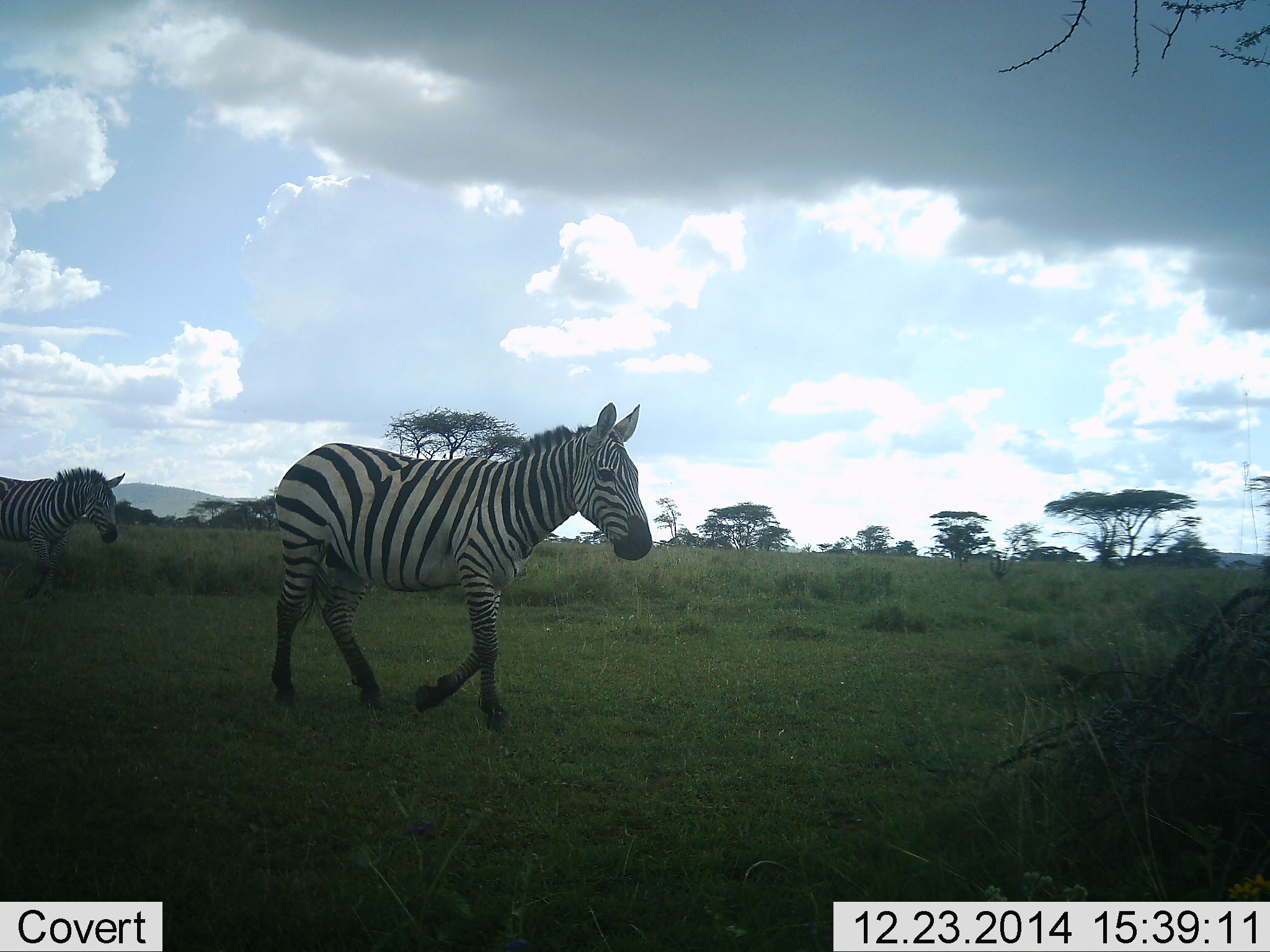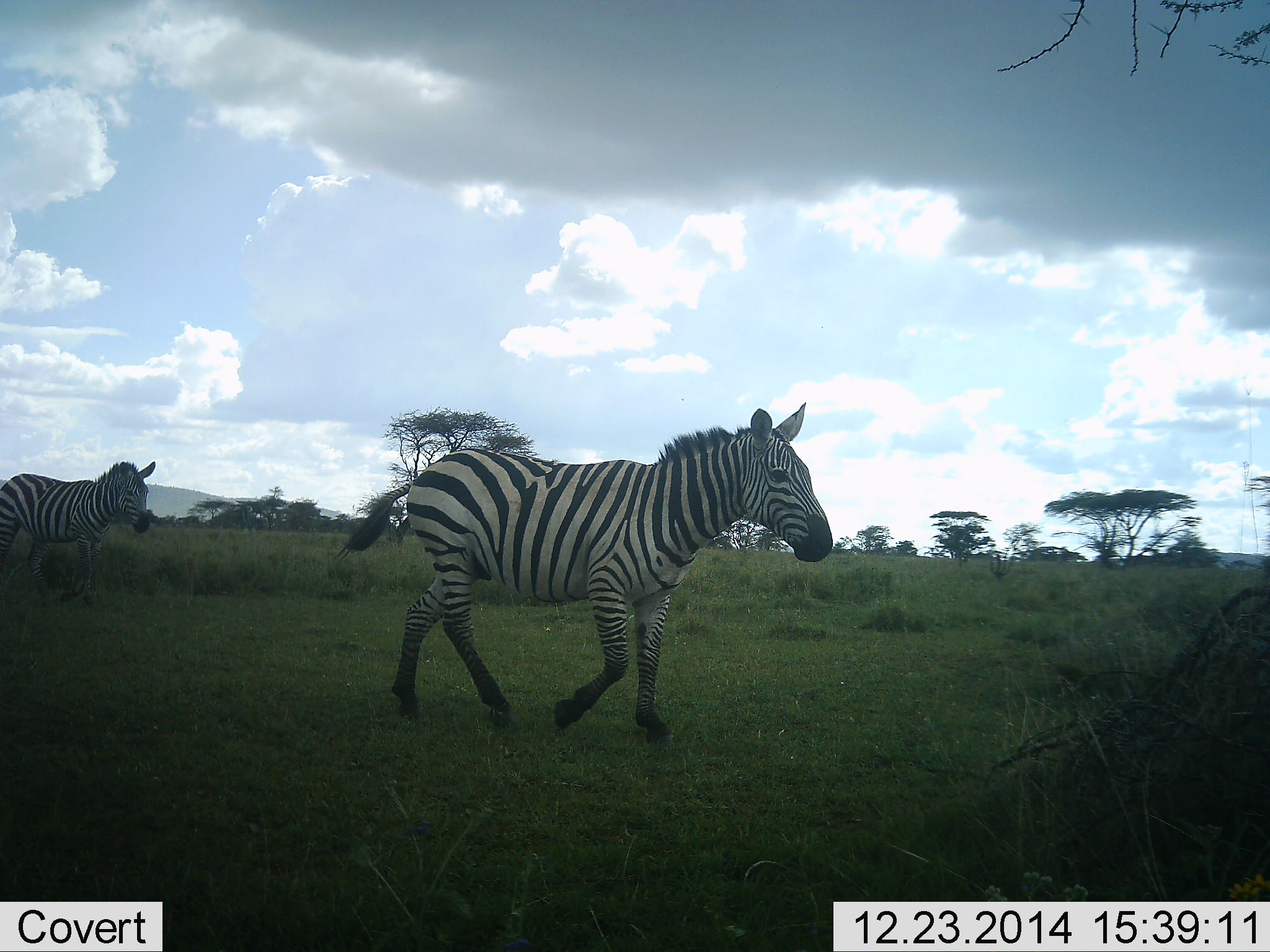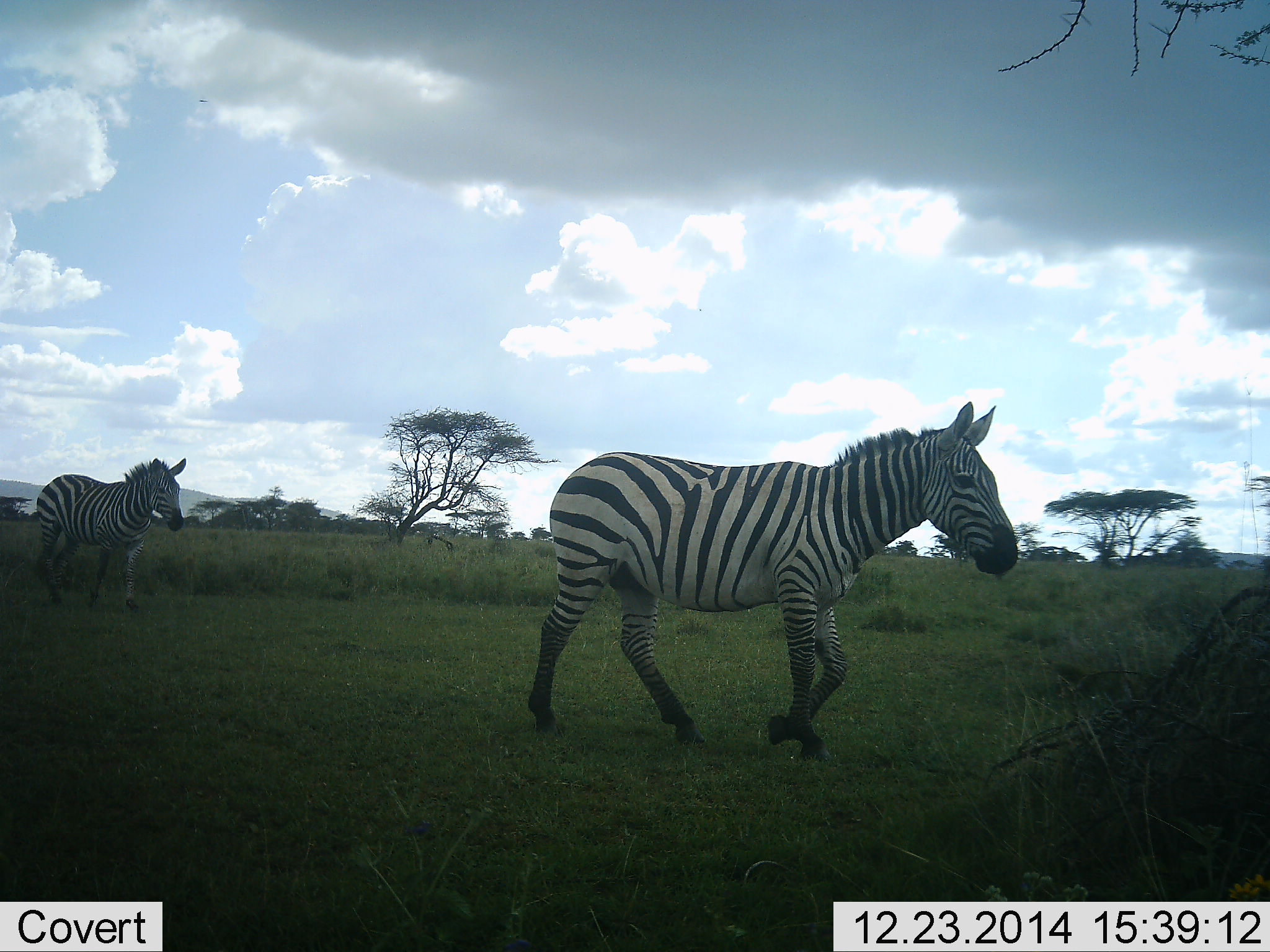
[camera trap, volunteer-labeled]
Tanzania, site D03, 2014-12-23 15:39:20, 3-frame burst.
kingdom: Animalia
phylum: Chordata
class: Mammalia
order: Perissodactyla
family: Equidae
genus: Equus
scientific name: Equus quagga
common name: plains zebra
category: zebra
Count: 2.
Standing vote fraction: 10%.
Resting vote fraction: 0%.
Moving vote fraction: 100%.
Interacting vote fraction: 0%.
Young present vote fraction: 0%.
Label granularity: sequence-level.